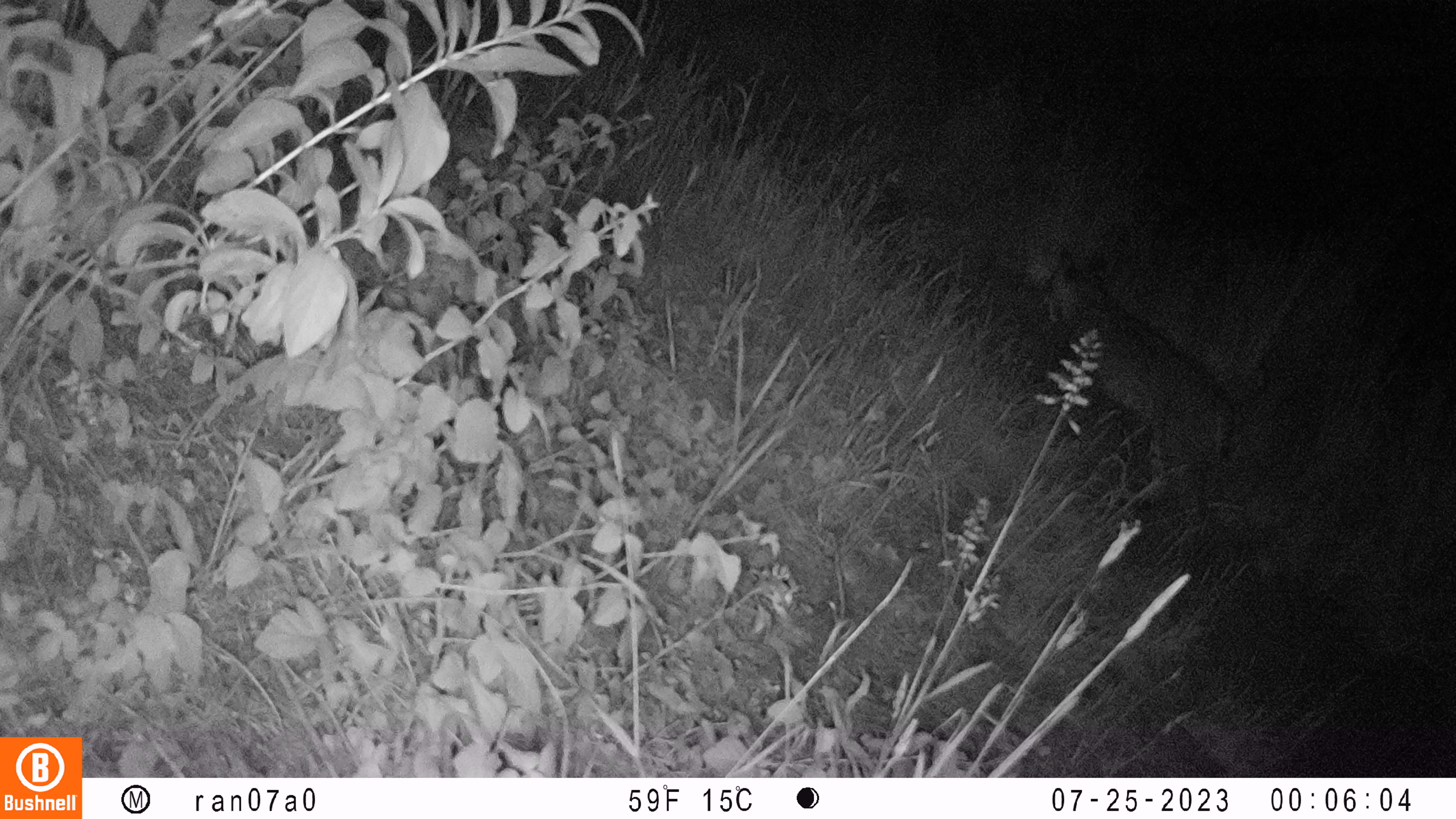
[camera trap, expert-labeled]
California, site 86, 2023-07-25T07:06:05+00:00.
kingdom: Animalia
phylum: Chordata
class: Mammalia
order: Carnivora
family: Felidae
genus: Lynx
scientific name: Lynx rufus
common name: bobcat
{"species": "bobcat (Lynx rufus)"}